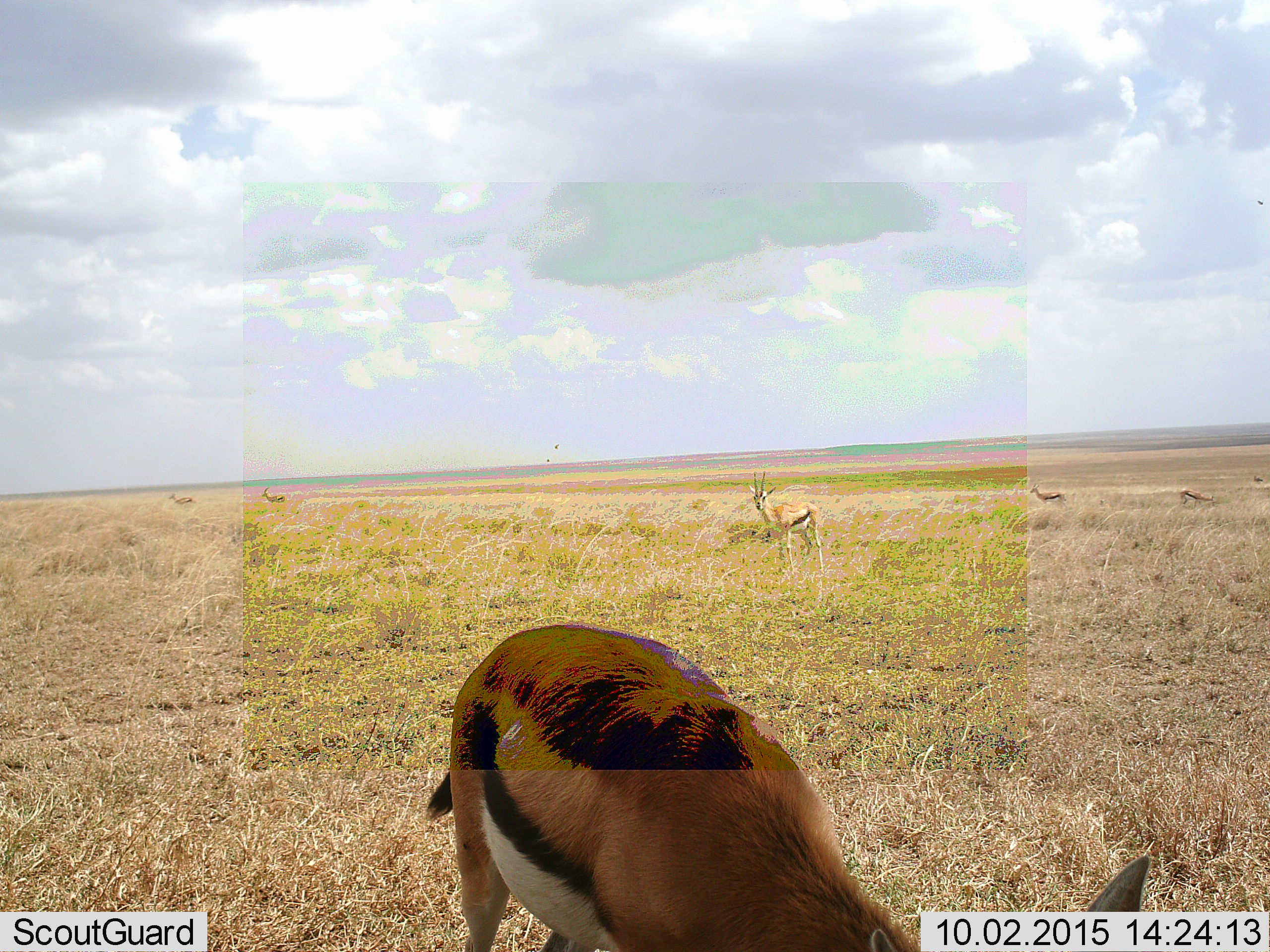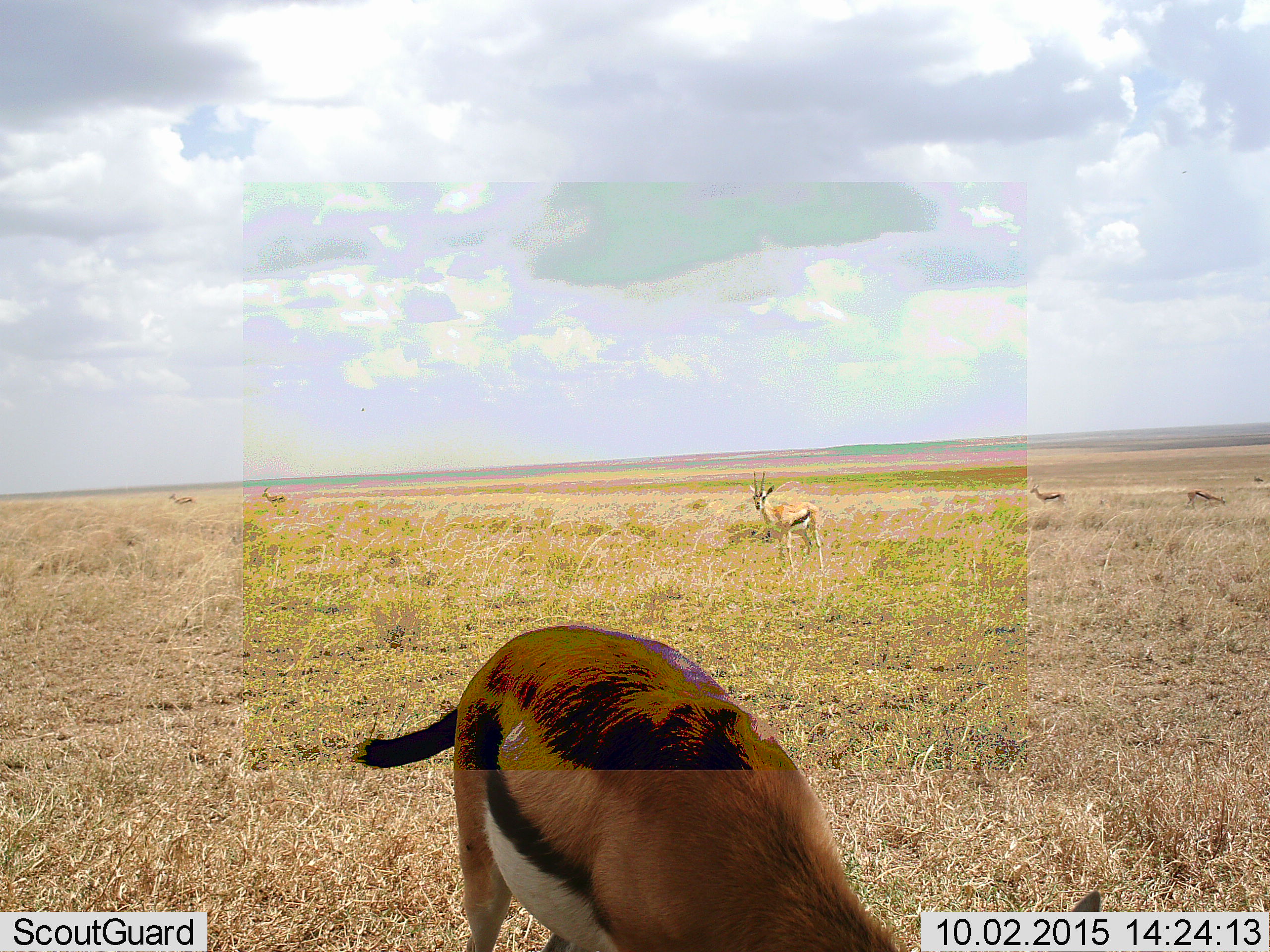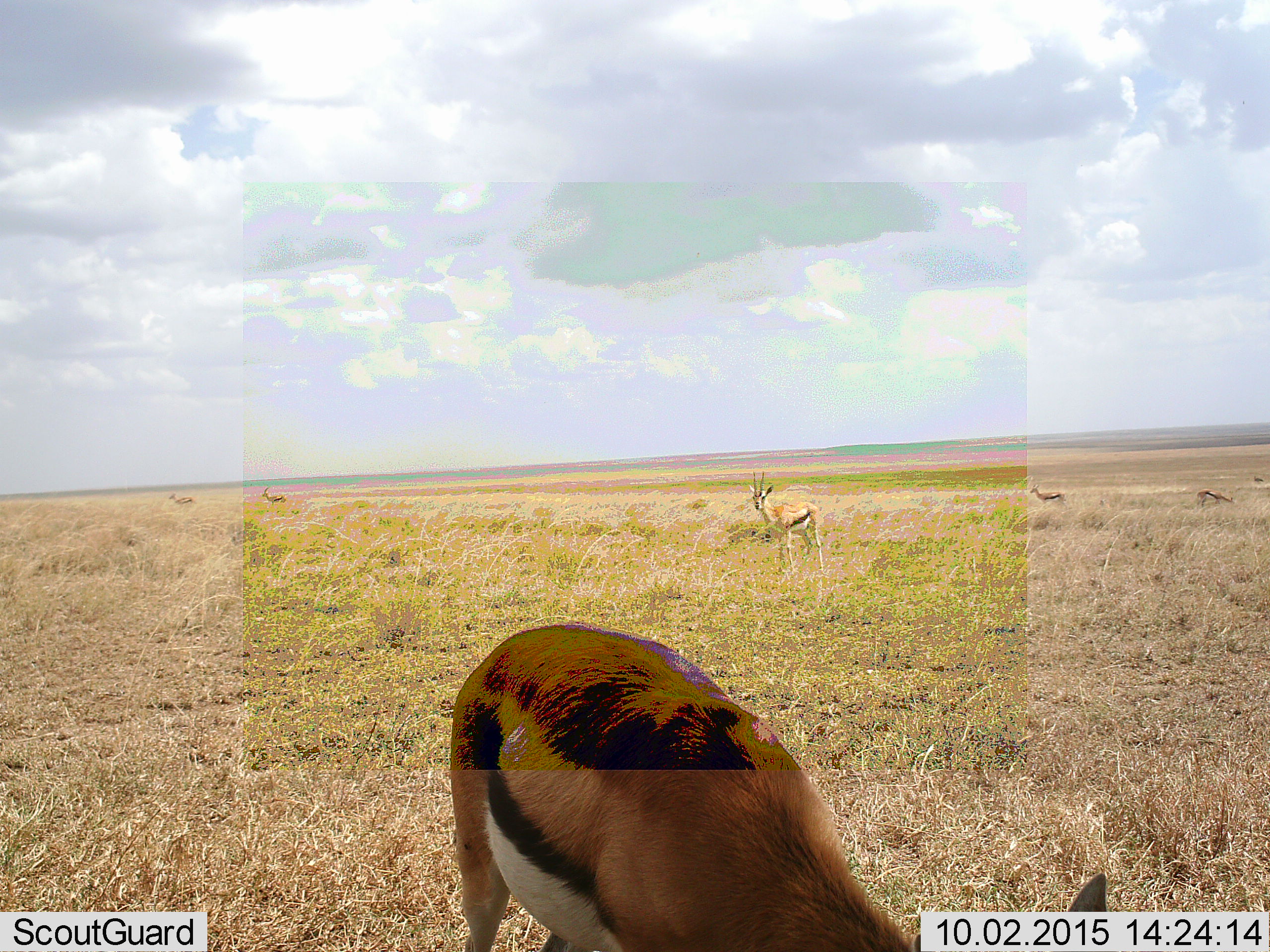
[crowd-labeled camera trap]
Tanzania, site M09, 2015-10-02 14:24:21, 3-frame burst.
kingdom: Animalia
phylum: Chordata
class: Mammalia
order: Artiodactyla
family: Bovidae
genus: Eudorcas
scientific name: Eudorcas thomsonii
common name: thomson's gazelle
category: gazellethomsons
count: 6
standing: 90%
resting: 0%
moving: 20%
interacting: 10%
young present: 10%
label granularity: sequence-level